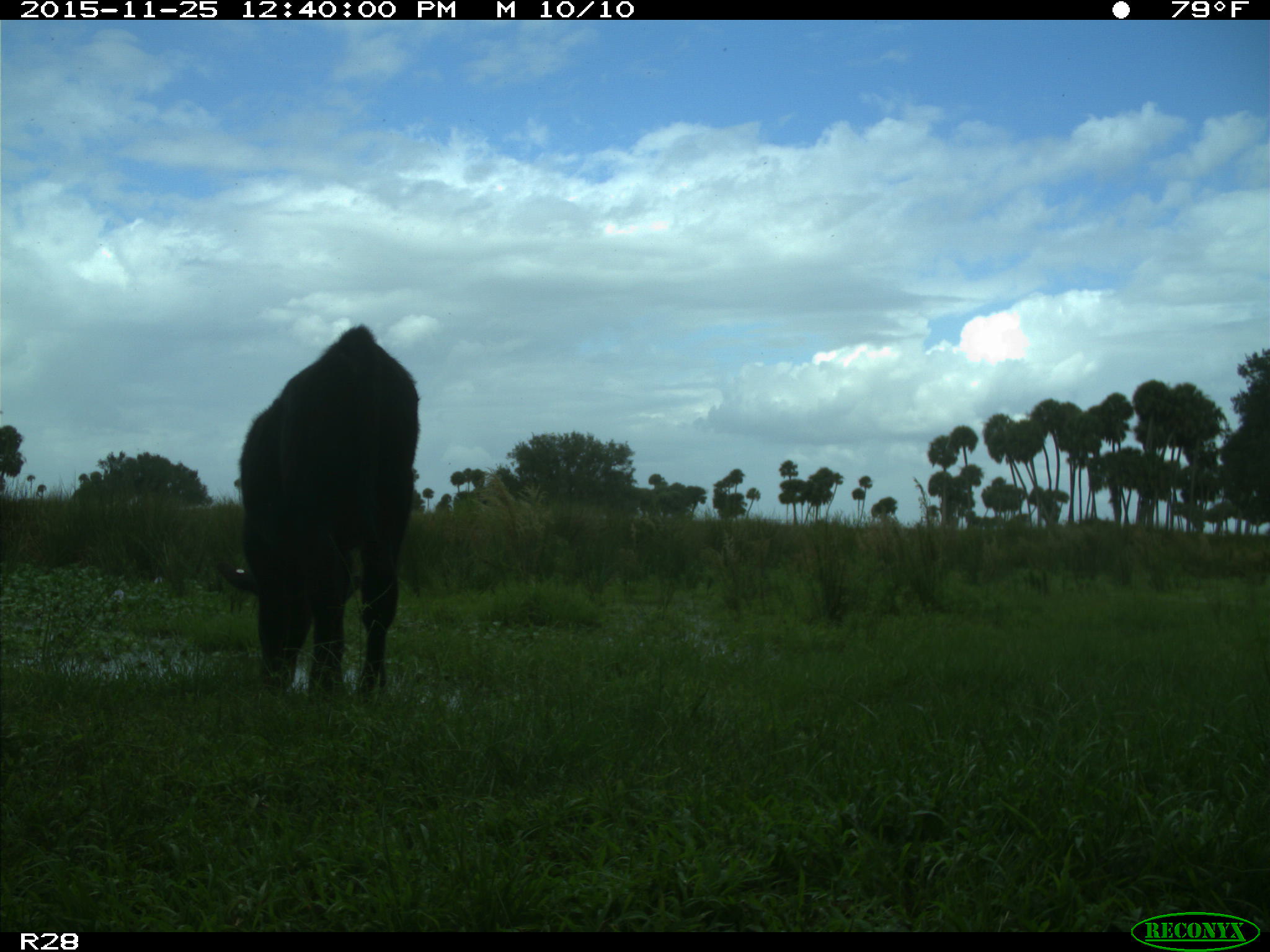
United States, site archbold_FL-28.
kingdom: Animalia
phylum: Chordata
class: Mammalia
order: Artiodactyla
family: Bovidae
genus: Bos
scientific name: Bos taurus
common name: domestic cow